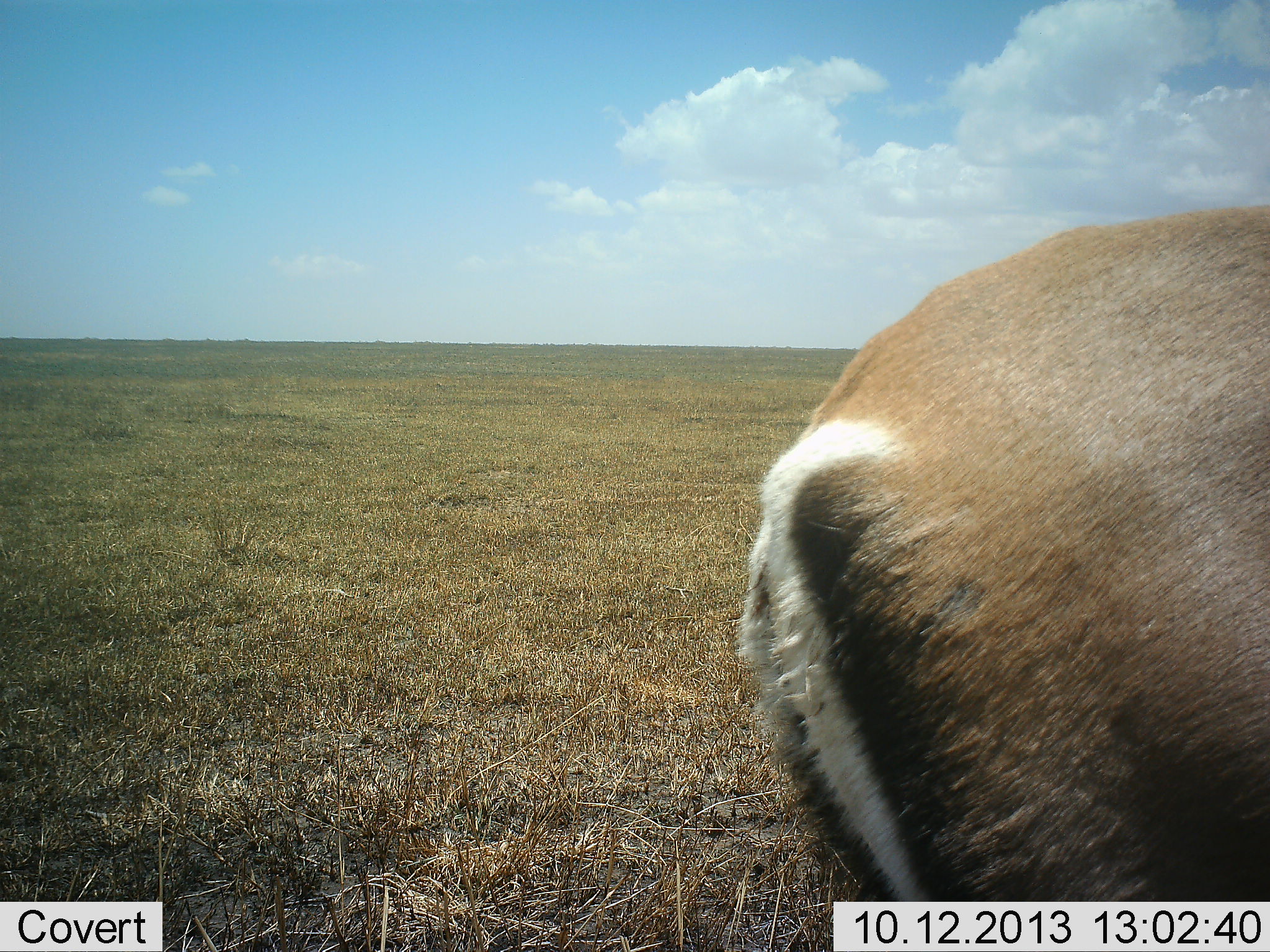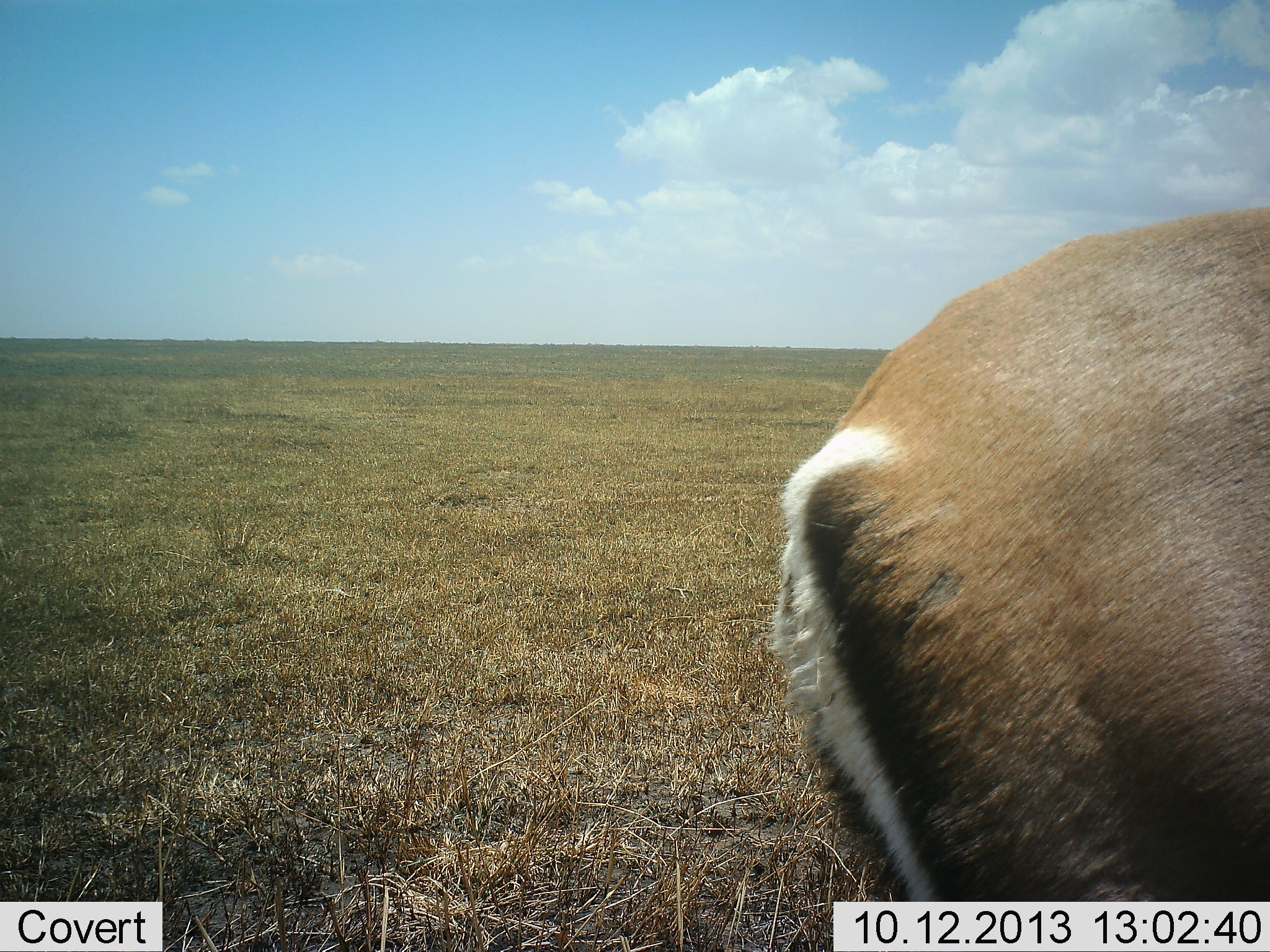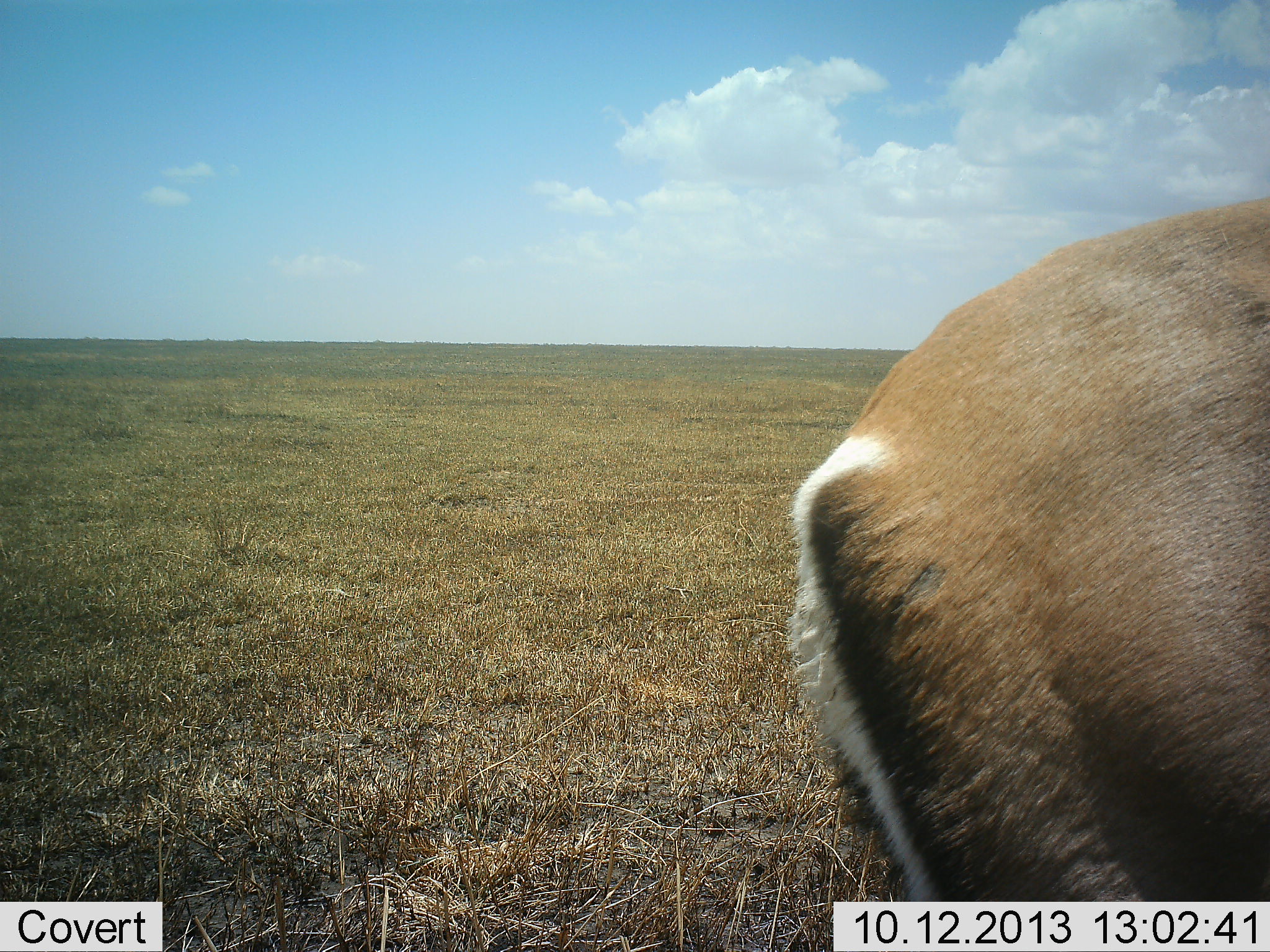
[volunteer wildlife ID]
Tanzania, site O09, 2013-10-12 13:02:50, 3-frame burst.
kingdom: Animalia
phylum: Chordata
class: Mammalia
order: Artiodactyla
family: Bovidae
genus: Nanger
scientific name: Nanger granti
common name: grant's gazelle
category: gazellegrants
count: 1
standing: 100%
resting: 0%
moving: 0%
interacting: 0%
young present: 0%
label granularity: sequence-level